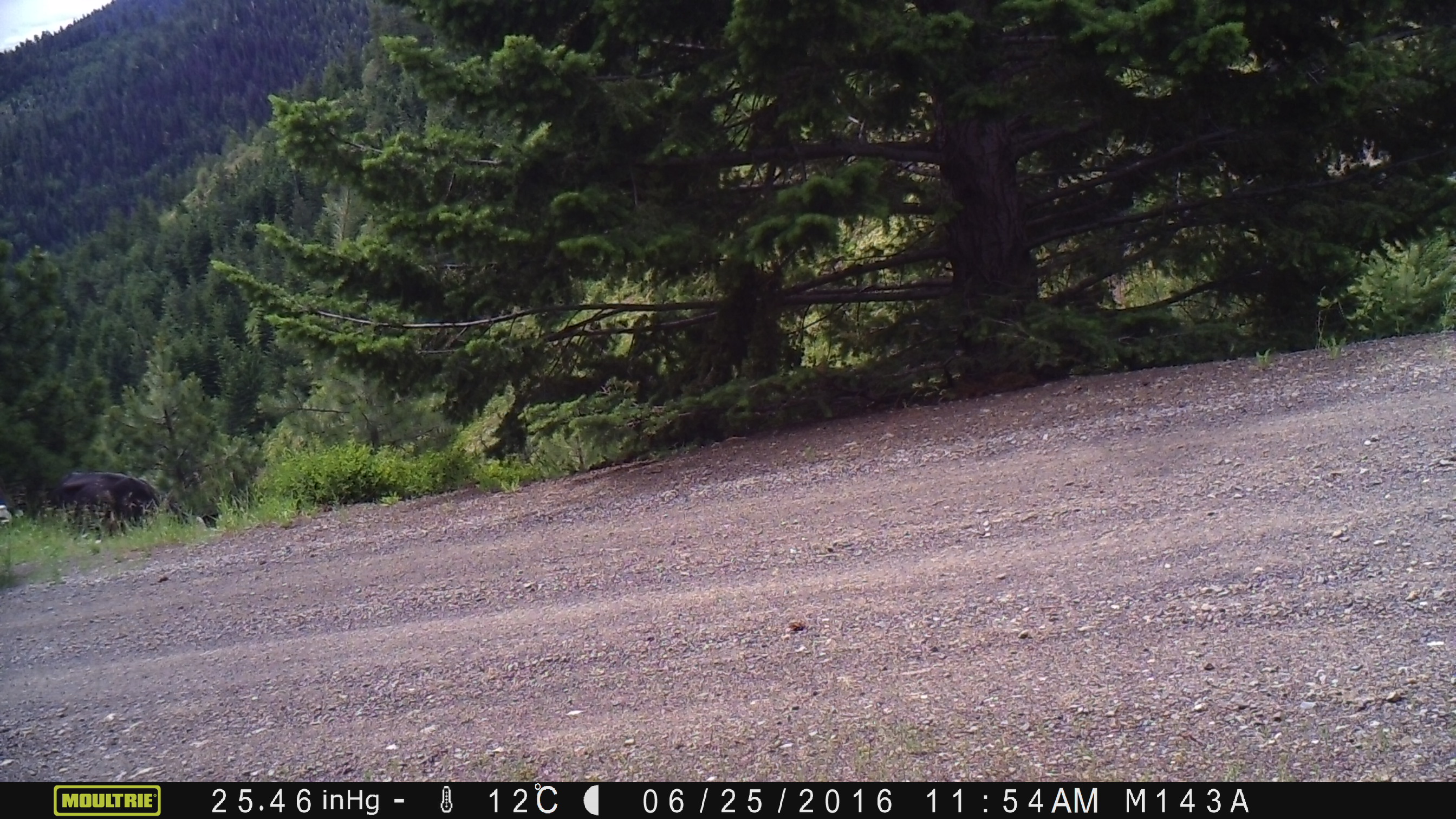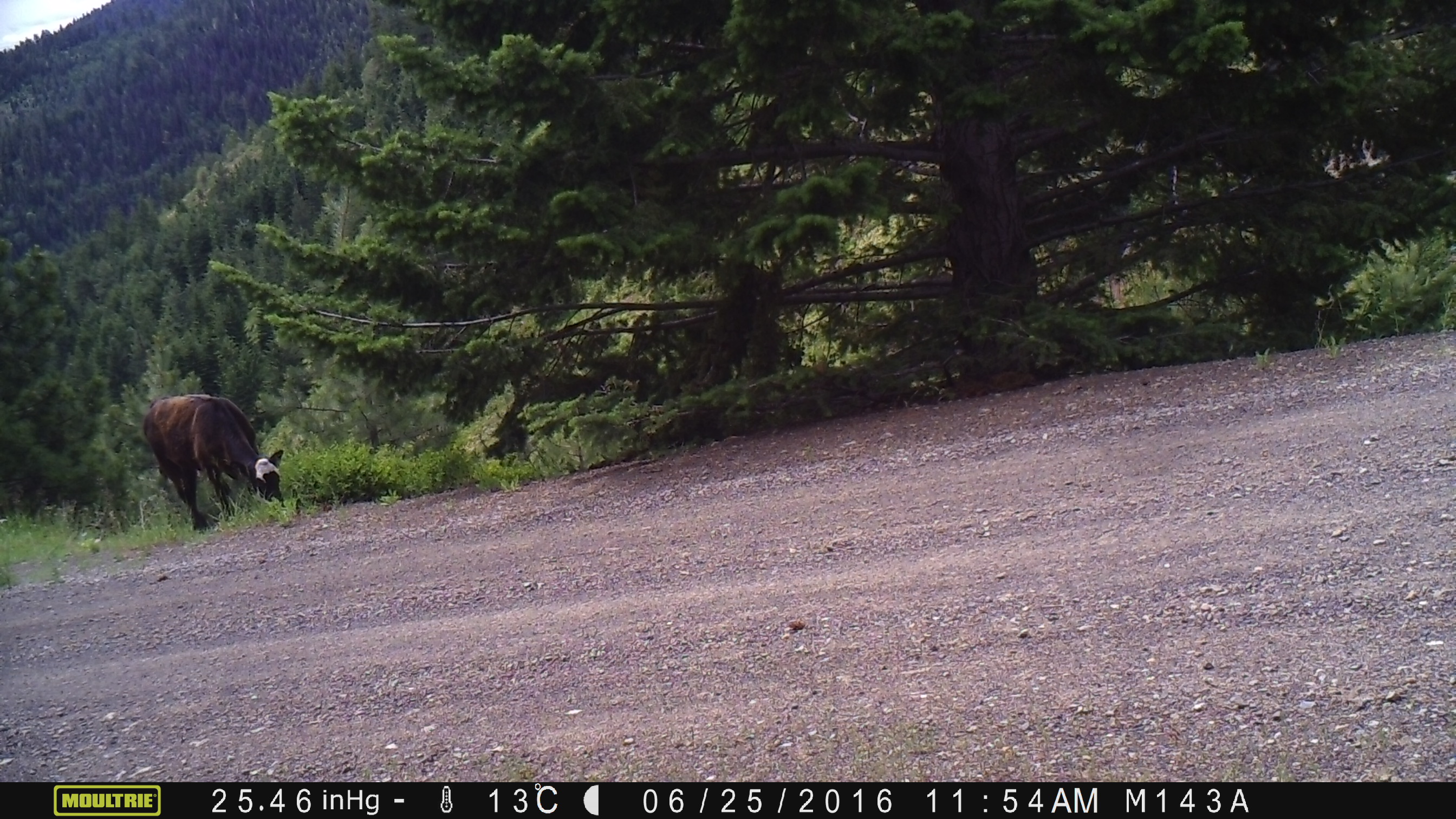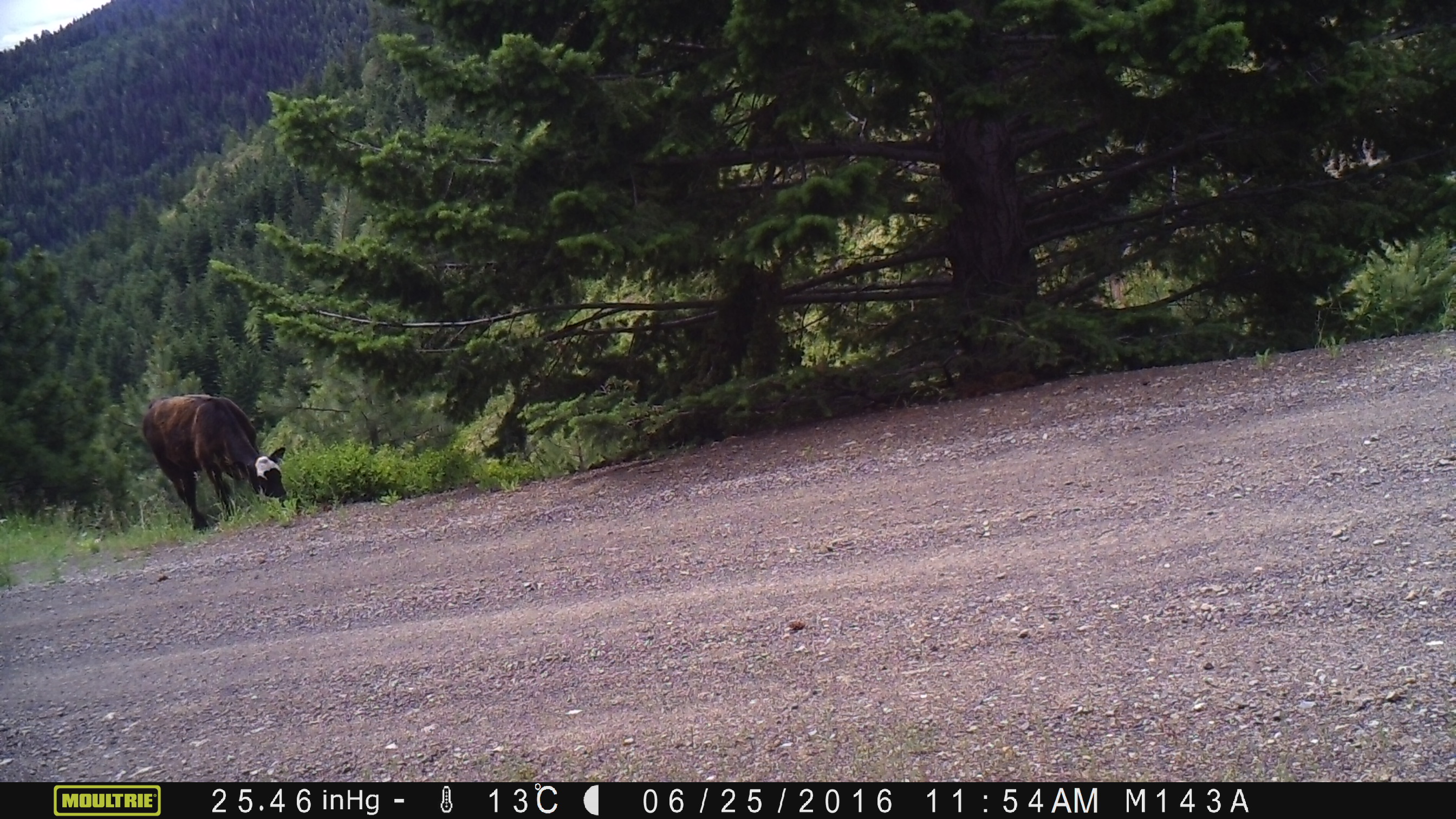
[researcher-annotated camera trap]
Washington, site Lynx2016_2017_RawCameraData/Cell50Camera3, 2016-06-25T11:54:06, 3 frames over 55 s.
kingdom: Animalia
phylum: Chordata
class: Mammalia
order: Artiodactyla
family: Bovidae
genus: Bos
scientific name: Bos taurus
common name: domestic cattle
Domestic cattle (Bos taurus). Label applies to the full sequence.